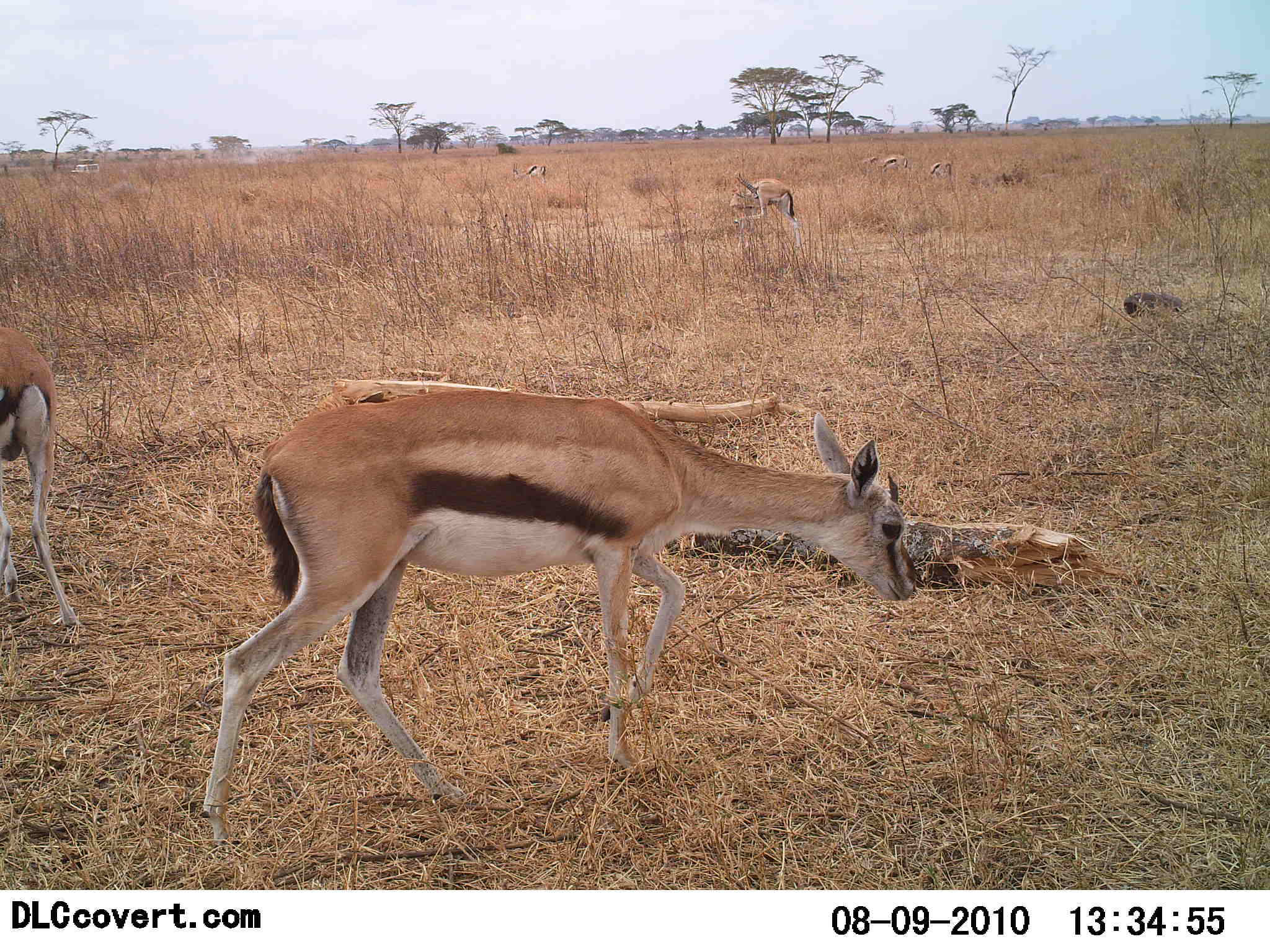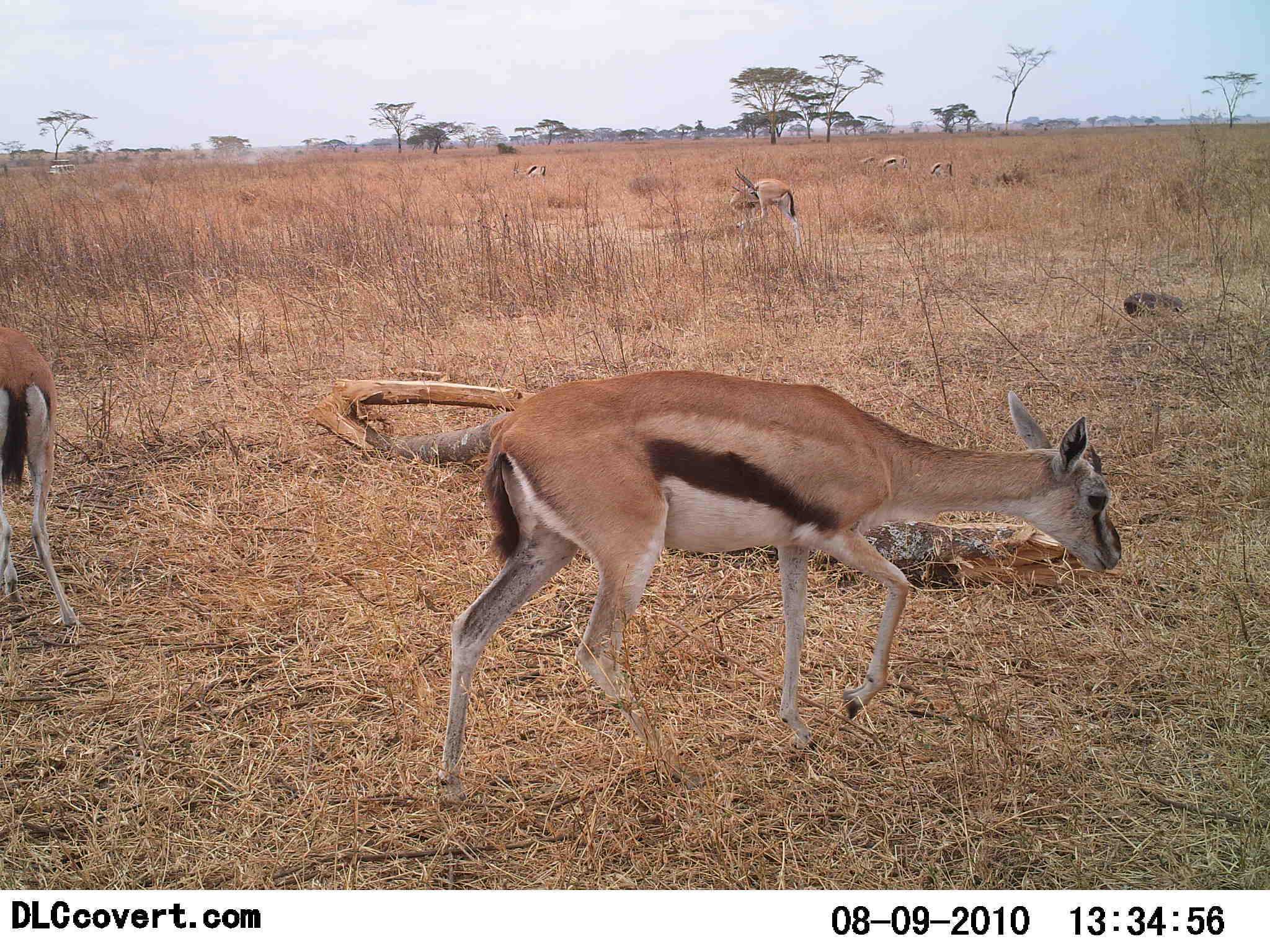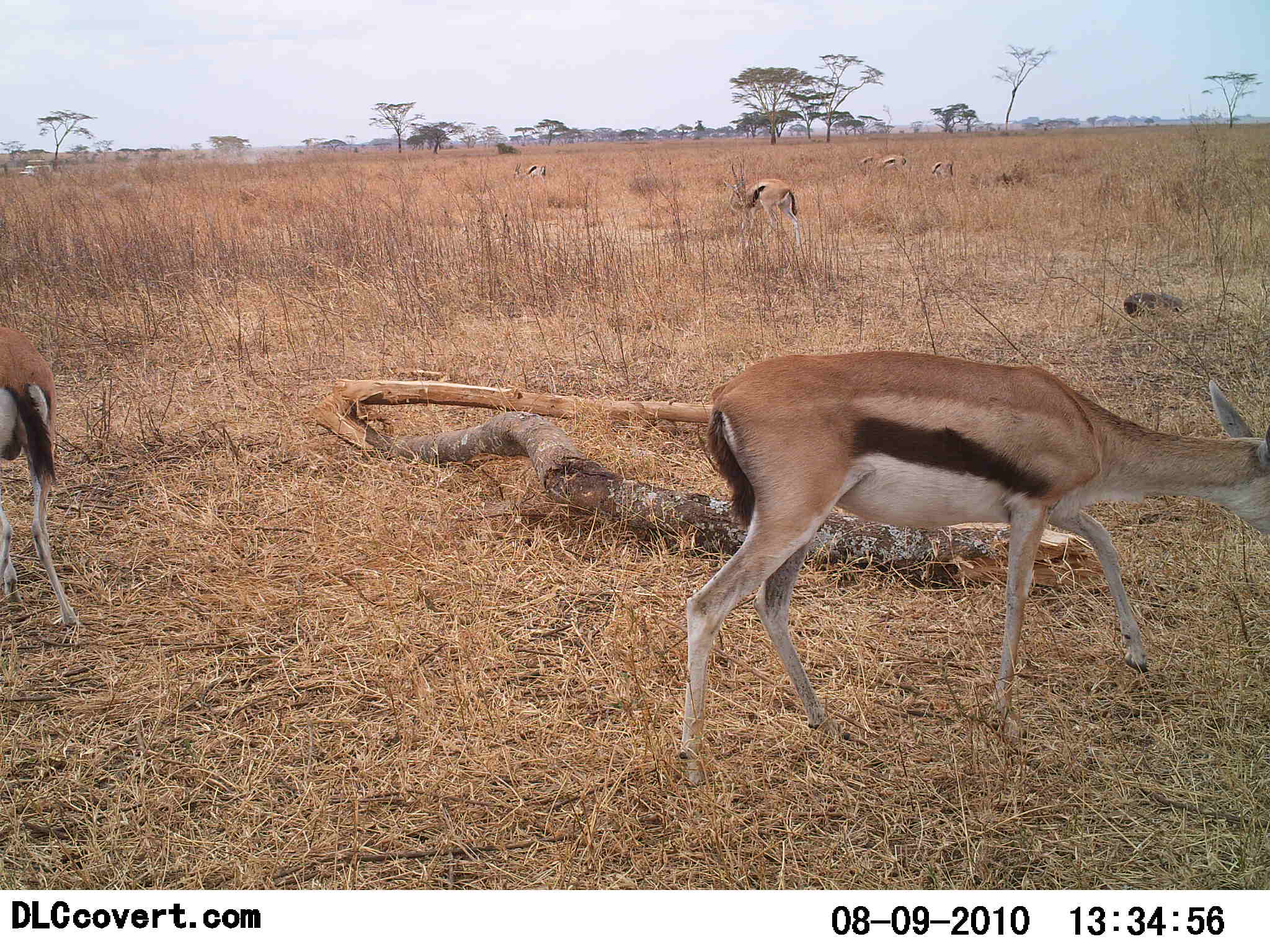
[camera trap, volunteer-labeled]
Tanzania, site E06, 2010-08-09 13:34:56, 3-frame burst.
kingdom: Animalia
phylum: Chordata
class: Mammalia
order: Artiodactyla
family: Bovidae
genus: Eudorcas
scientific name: Eudorcas thomsonii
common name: thomson's gazelle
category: gazellethomsons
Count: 6.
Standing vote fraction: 44%.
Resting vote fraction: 22%.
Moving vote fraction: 78%.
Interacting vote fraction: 0%.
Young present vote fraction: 6%.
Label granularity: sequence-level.